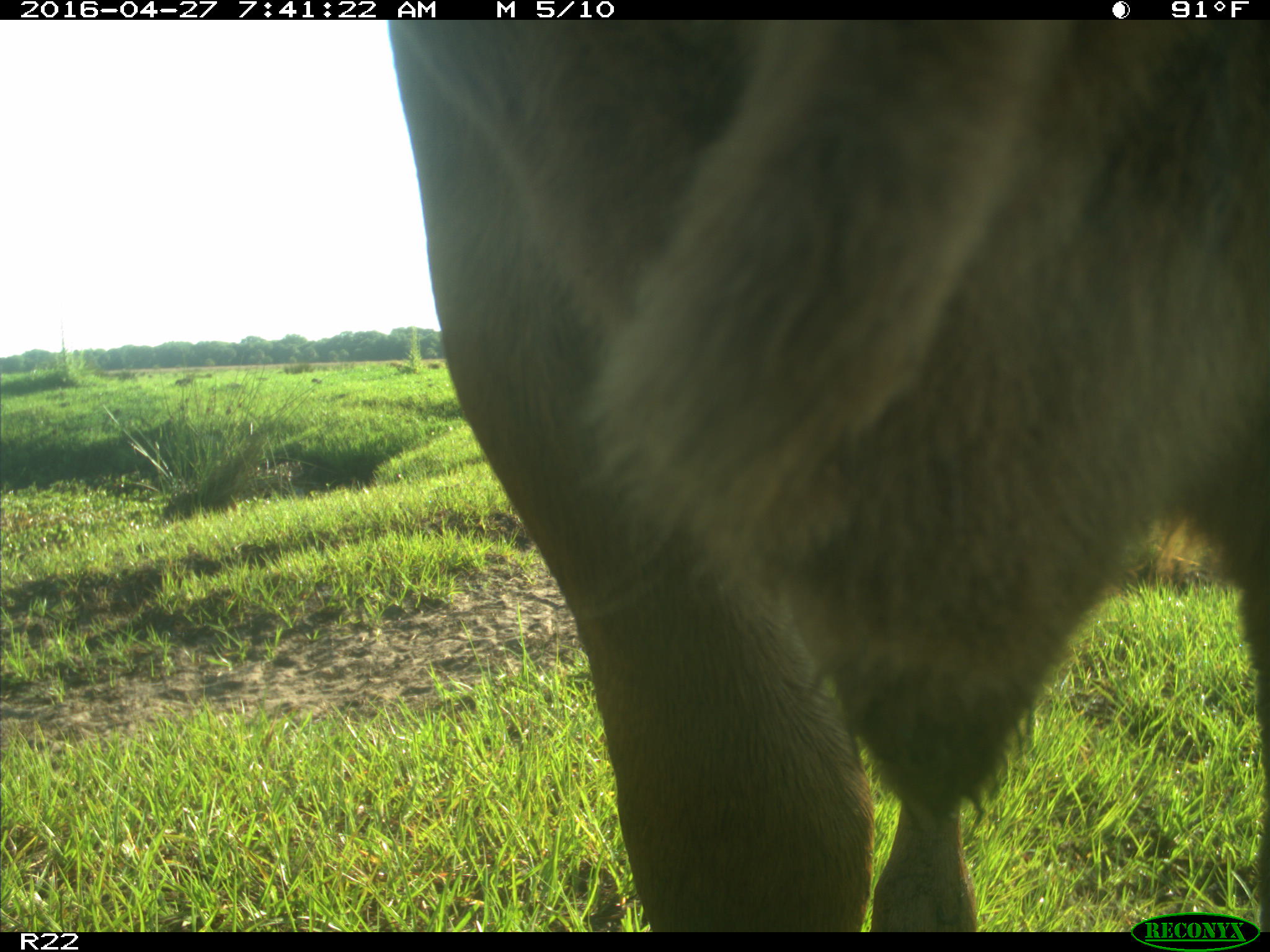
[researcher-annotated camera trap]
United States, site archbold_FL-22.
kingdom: Animalia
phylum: Chordata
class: Mammalia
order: Artiodactyla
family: Bovidae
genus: Bos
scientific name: Bos taurus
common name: domestic cow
Bos taurus (domestic cow).